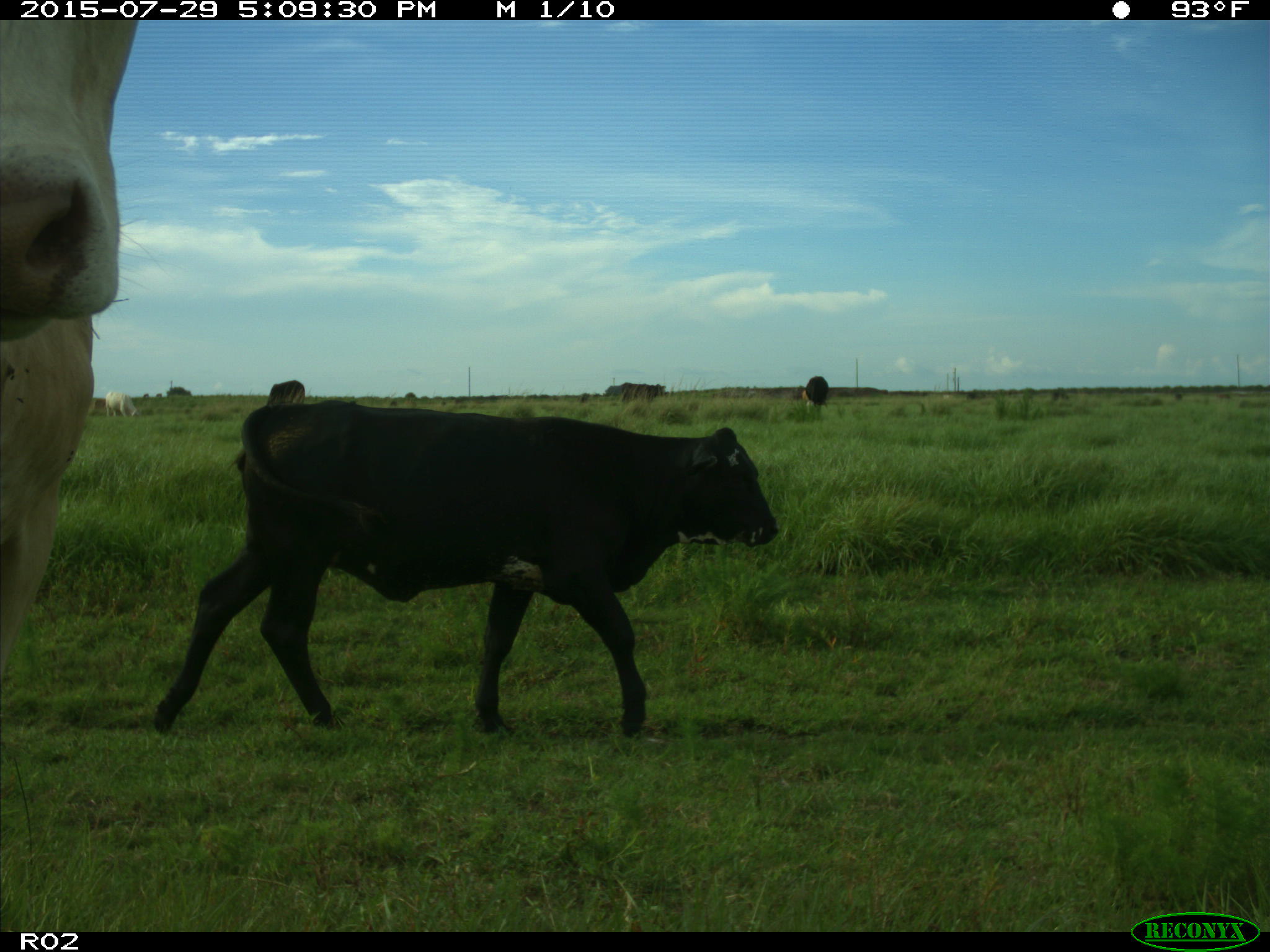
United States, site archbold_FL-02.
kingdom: Animalia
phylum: Chordata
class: Mammalia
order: Artiodactyla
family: Bovidae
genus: Bos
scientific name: Bos taurus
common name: domestic cow